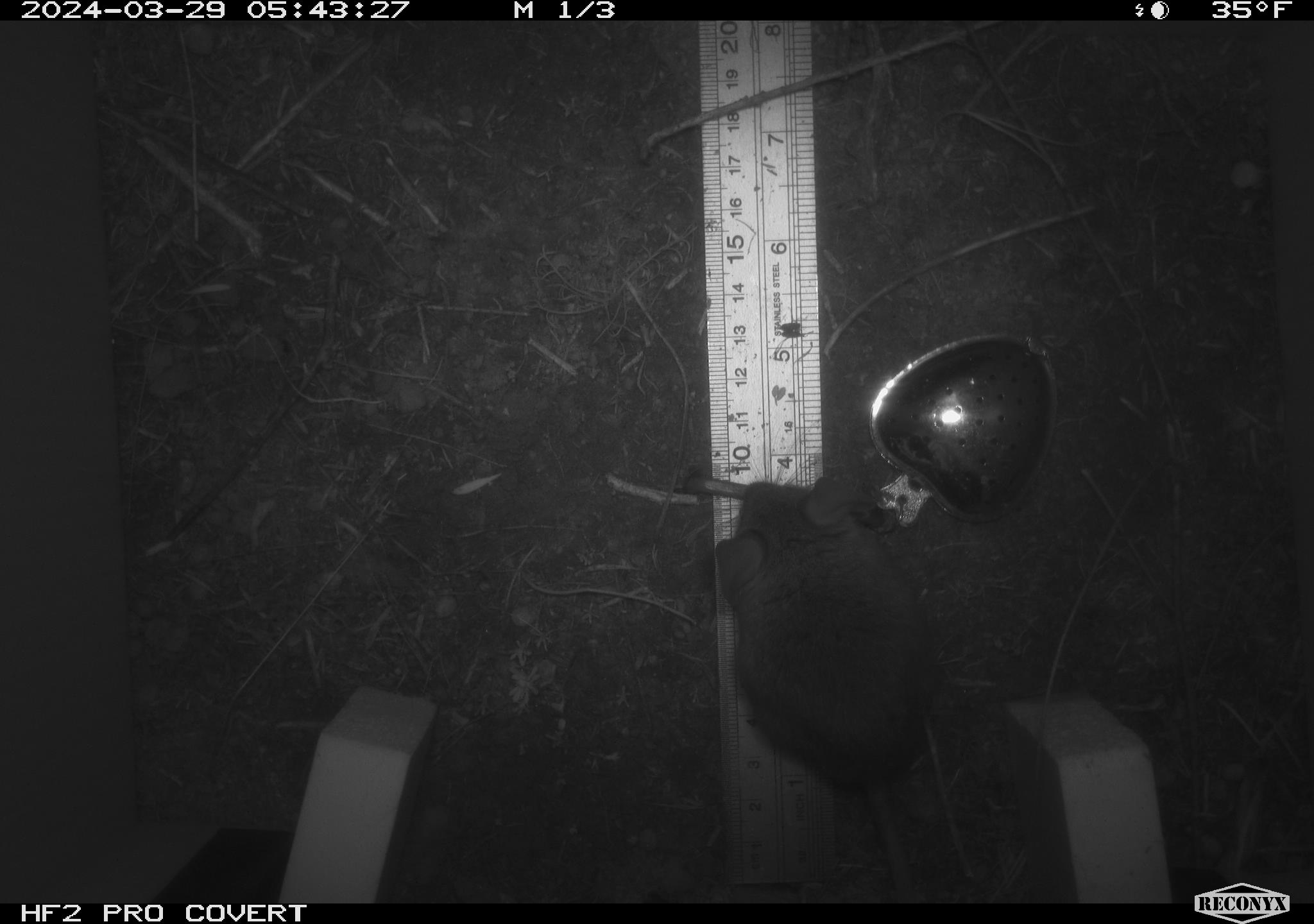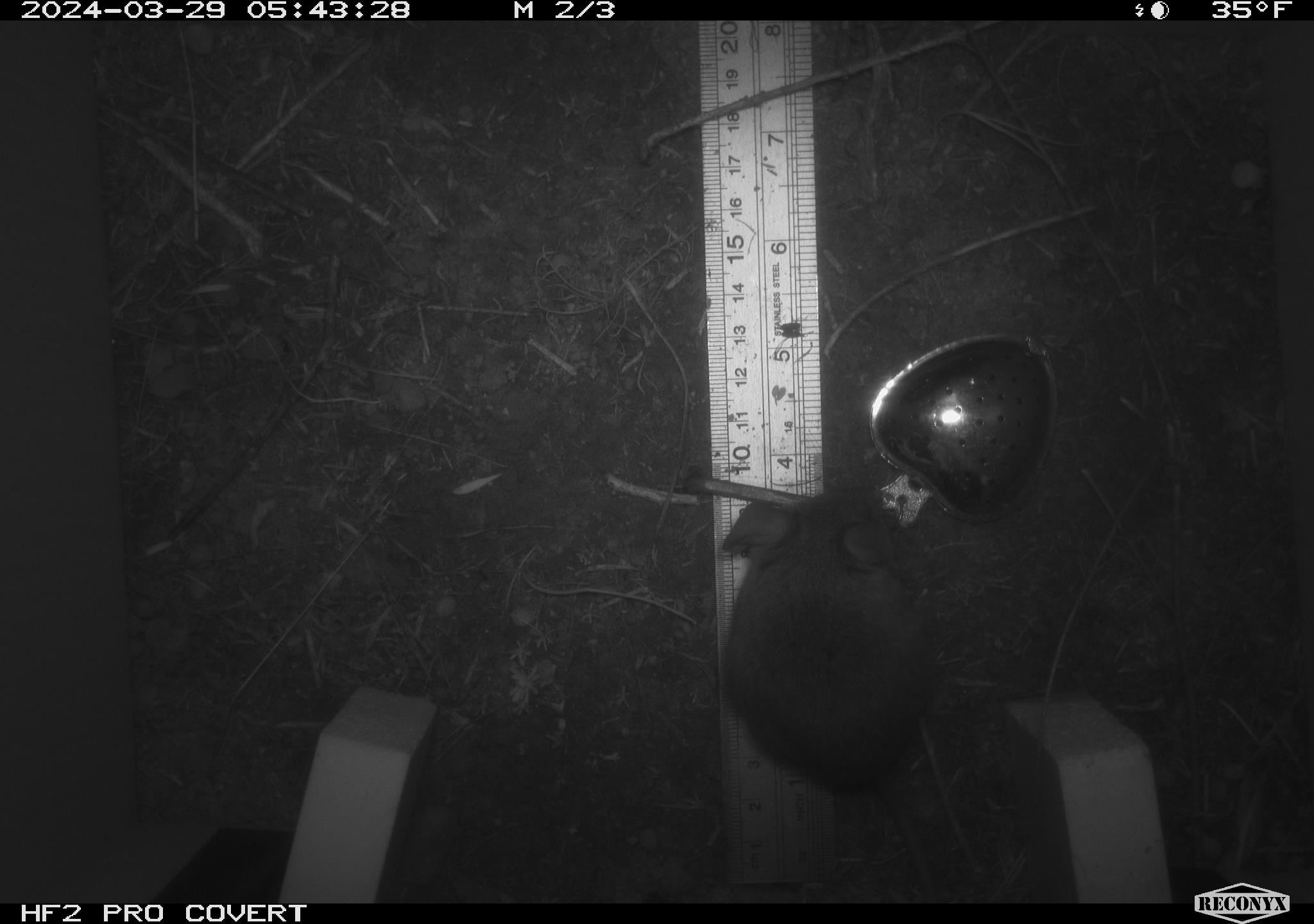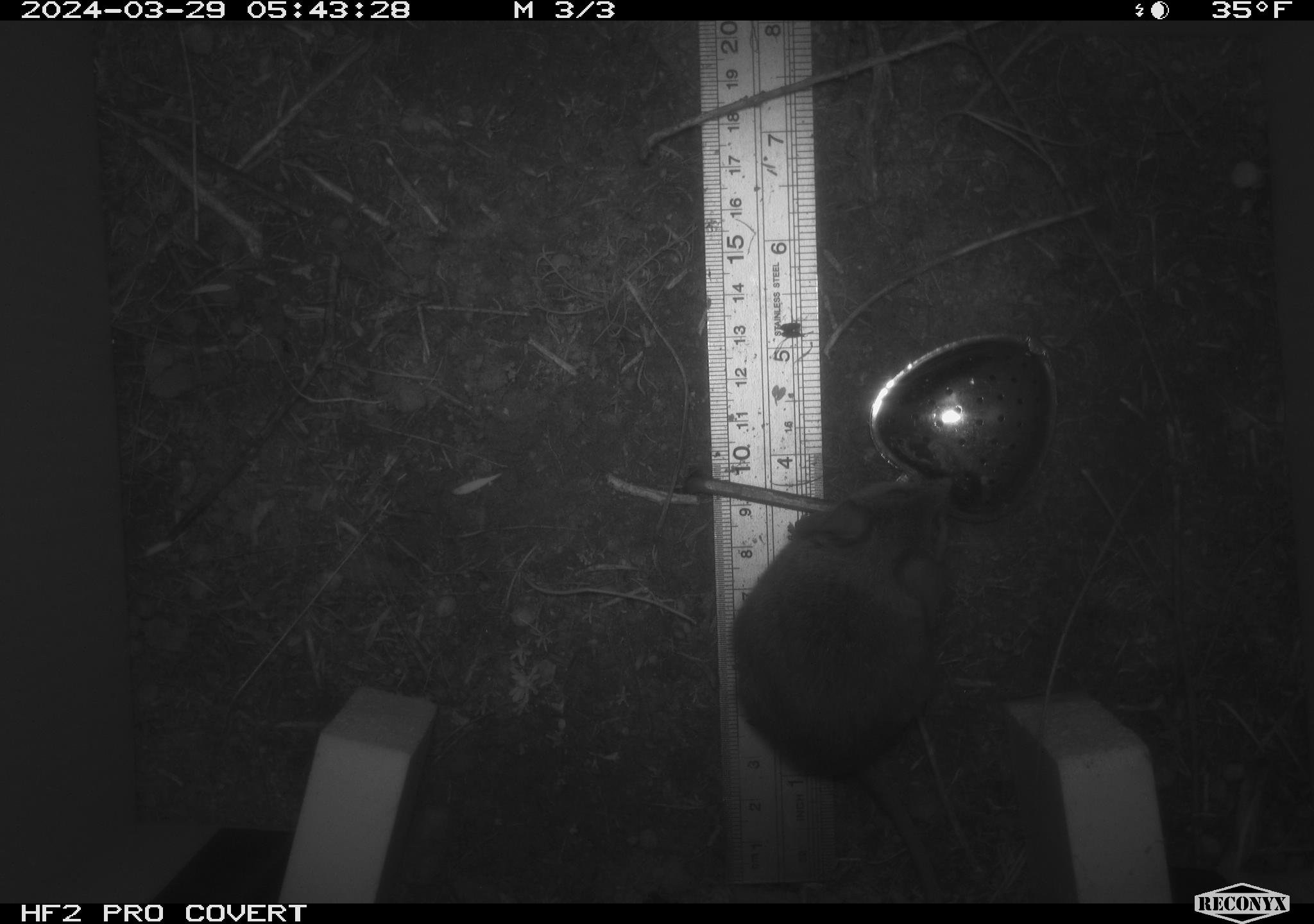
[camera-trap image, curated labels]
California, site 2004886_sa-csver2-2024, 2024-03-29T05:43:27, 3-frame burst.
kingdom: Animalia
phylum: Chordata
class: Mammalia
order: Rodentia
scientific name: Rodentia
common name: rodent